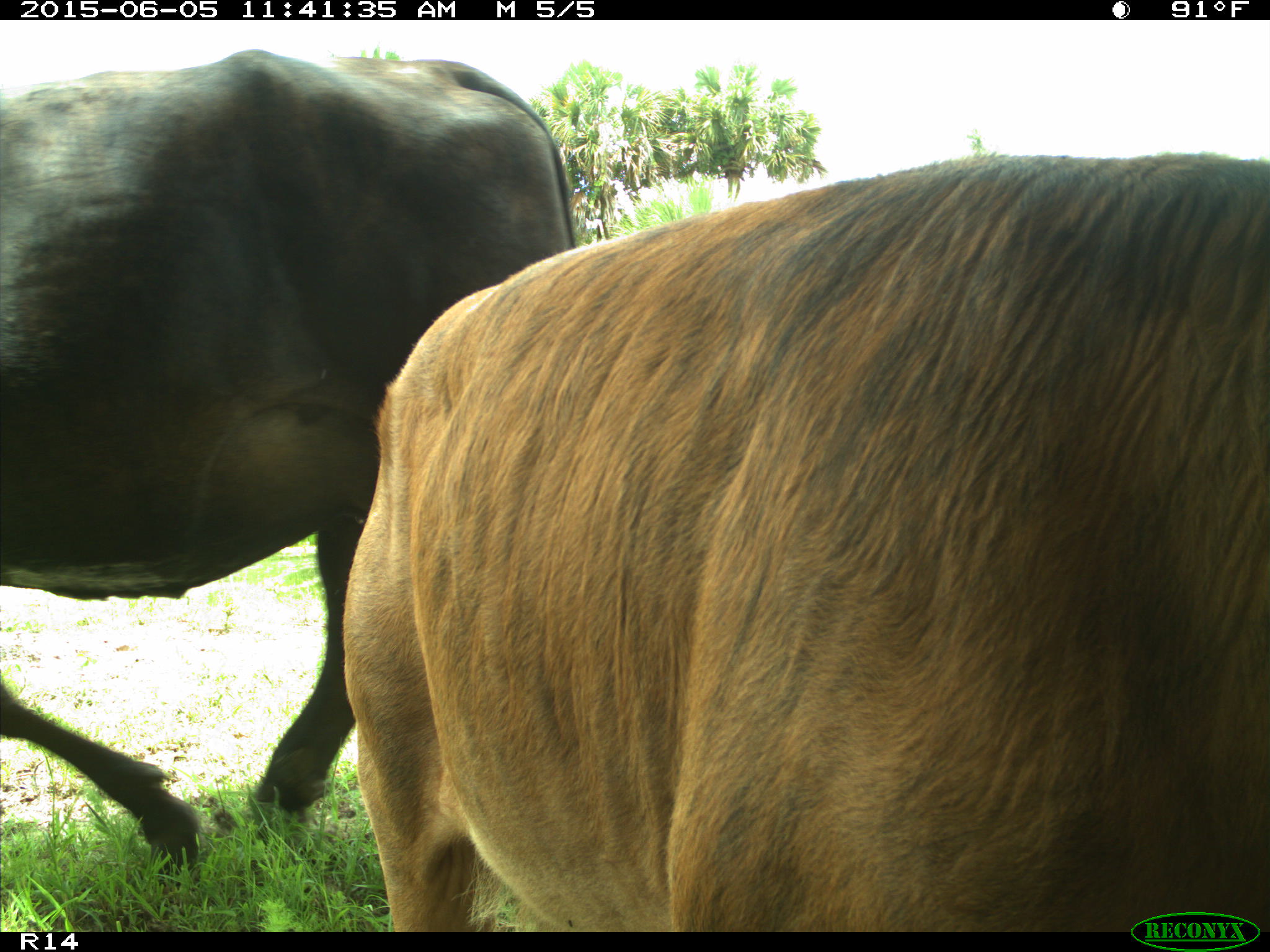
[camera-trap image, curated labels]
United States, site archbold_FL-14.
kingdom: Animalia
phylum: Chordata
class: Mammalia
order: Artiodactyla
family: Bovidae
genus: Bos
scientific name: Bos taurus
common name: domestic cow